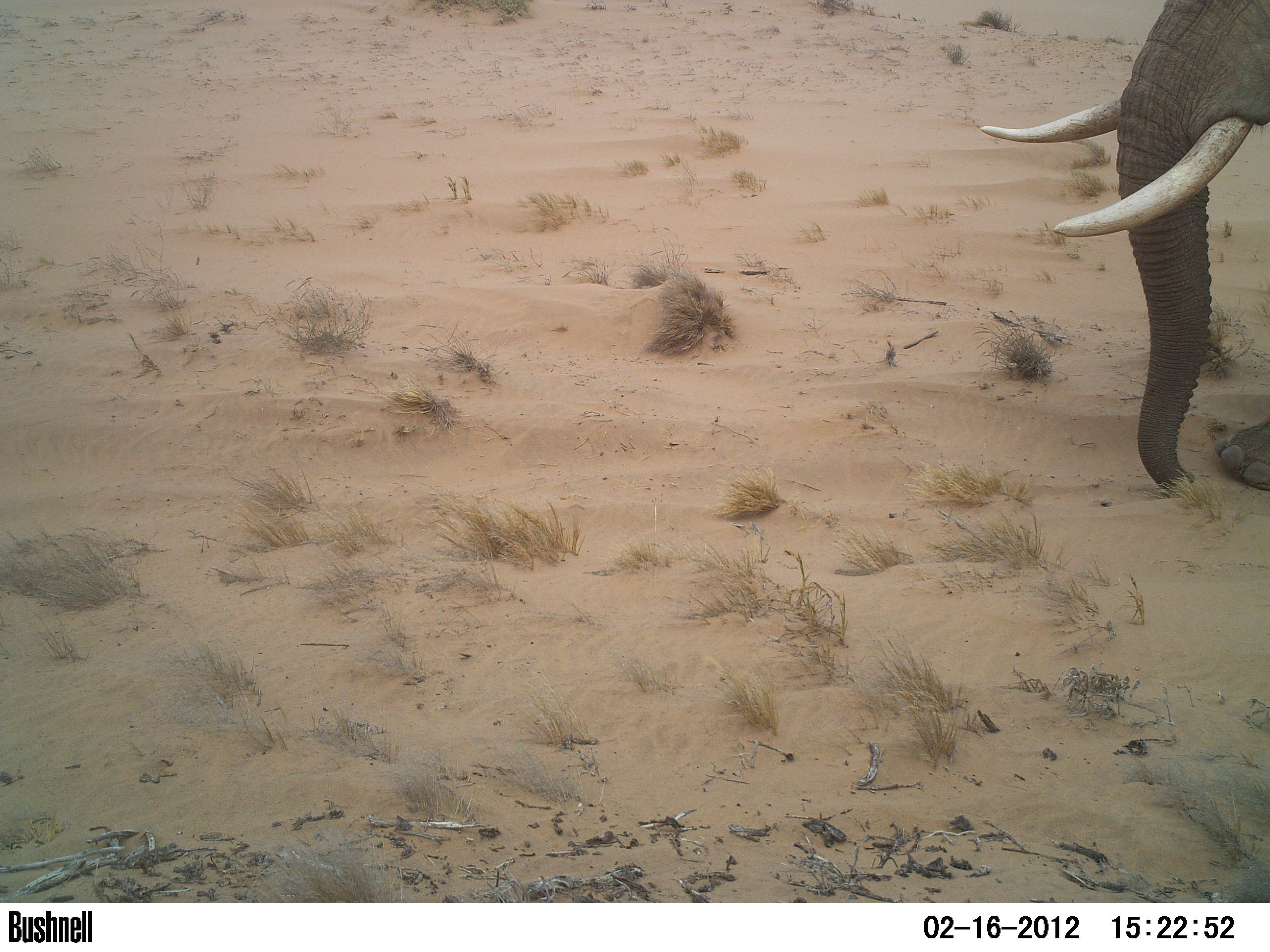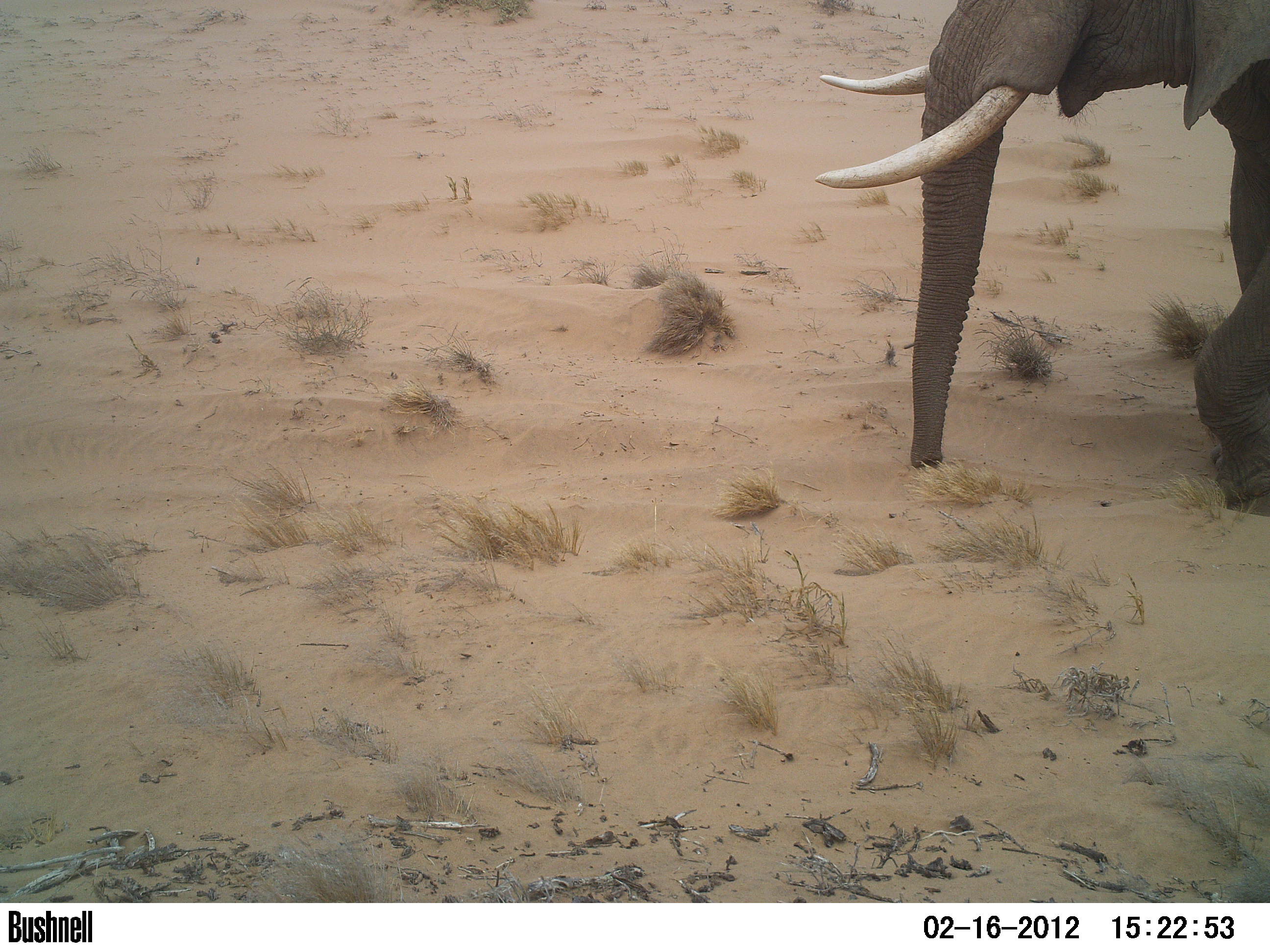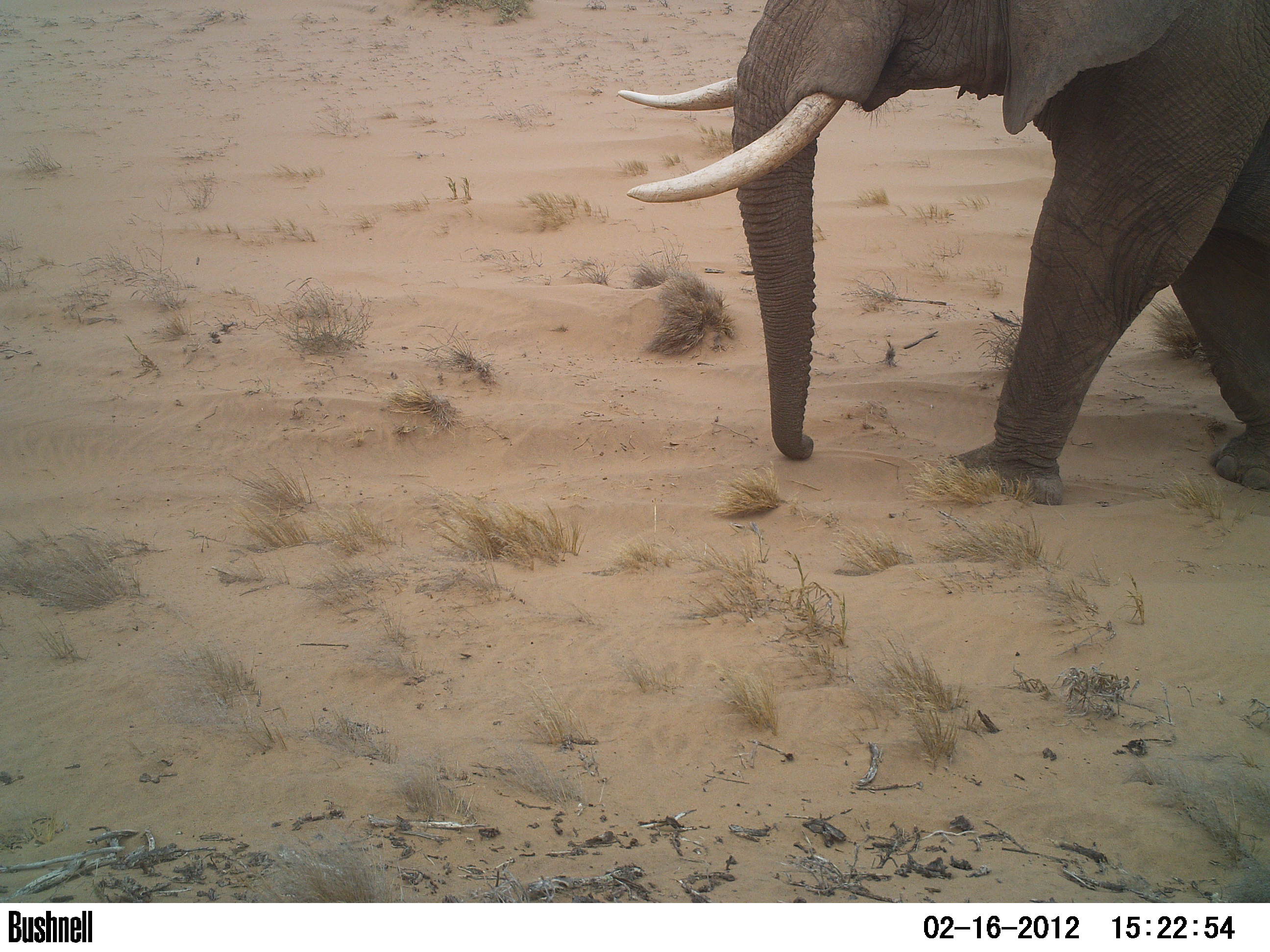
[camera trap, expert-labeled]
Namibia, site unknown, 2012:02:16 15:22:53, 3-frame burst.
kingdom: Animalia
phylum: Chordata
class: Mammalia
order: Proboscidea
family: Elephantidae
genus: Loxodonta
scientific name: Loxodonta africana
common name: african elephant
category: loxodanta africana